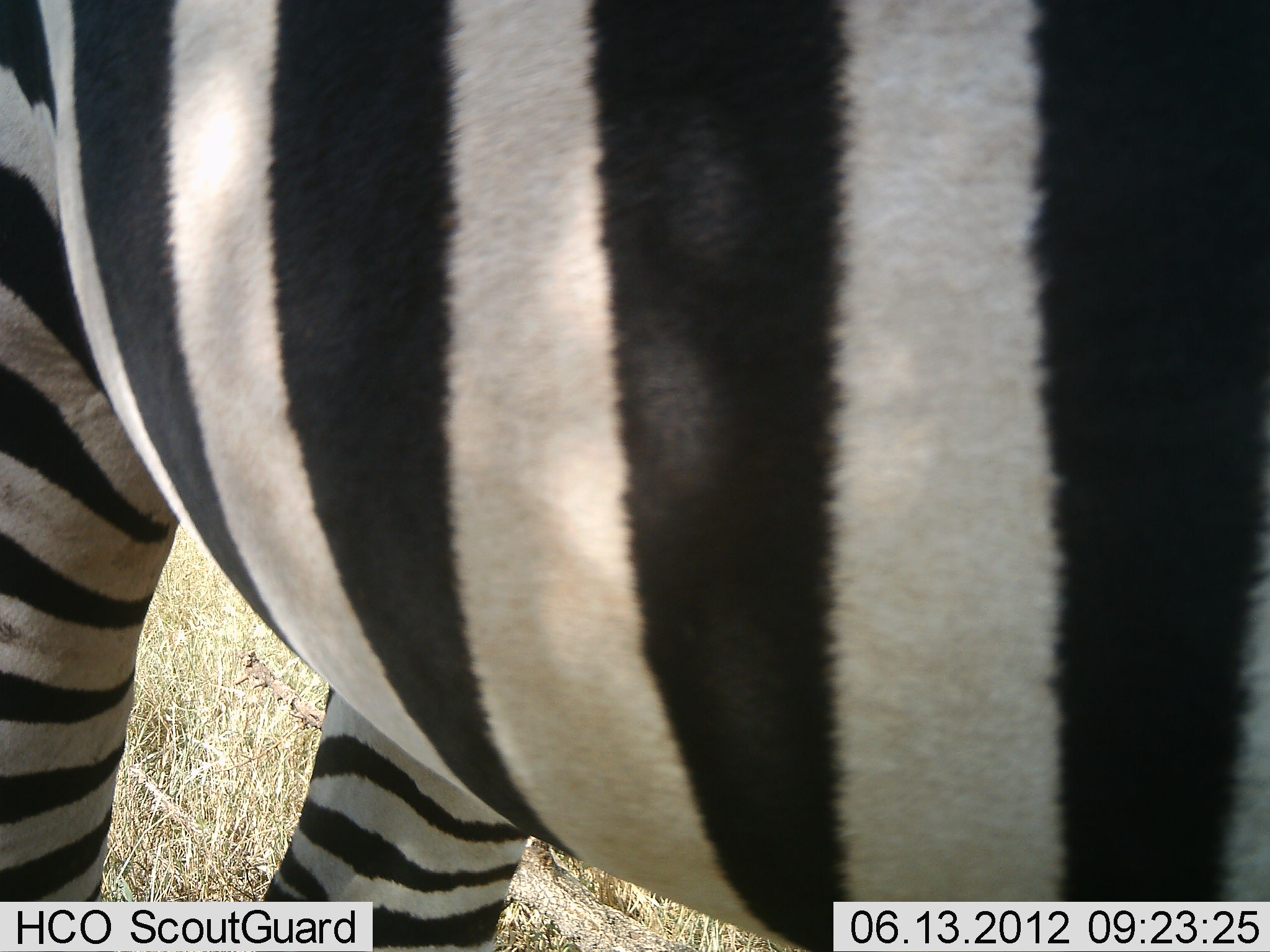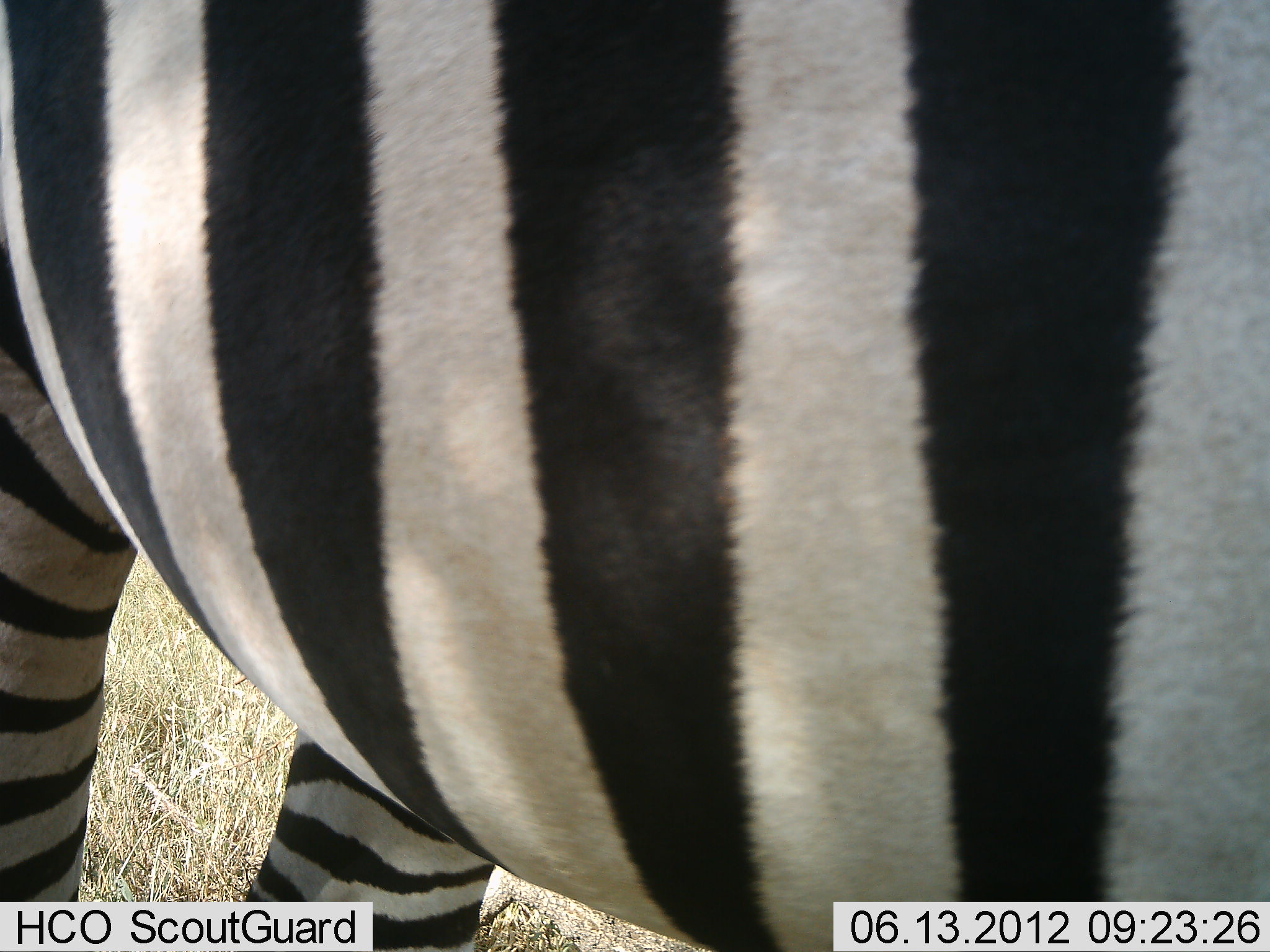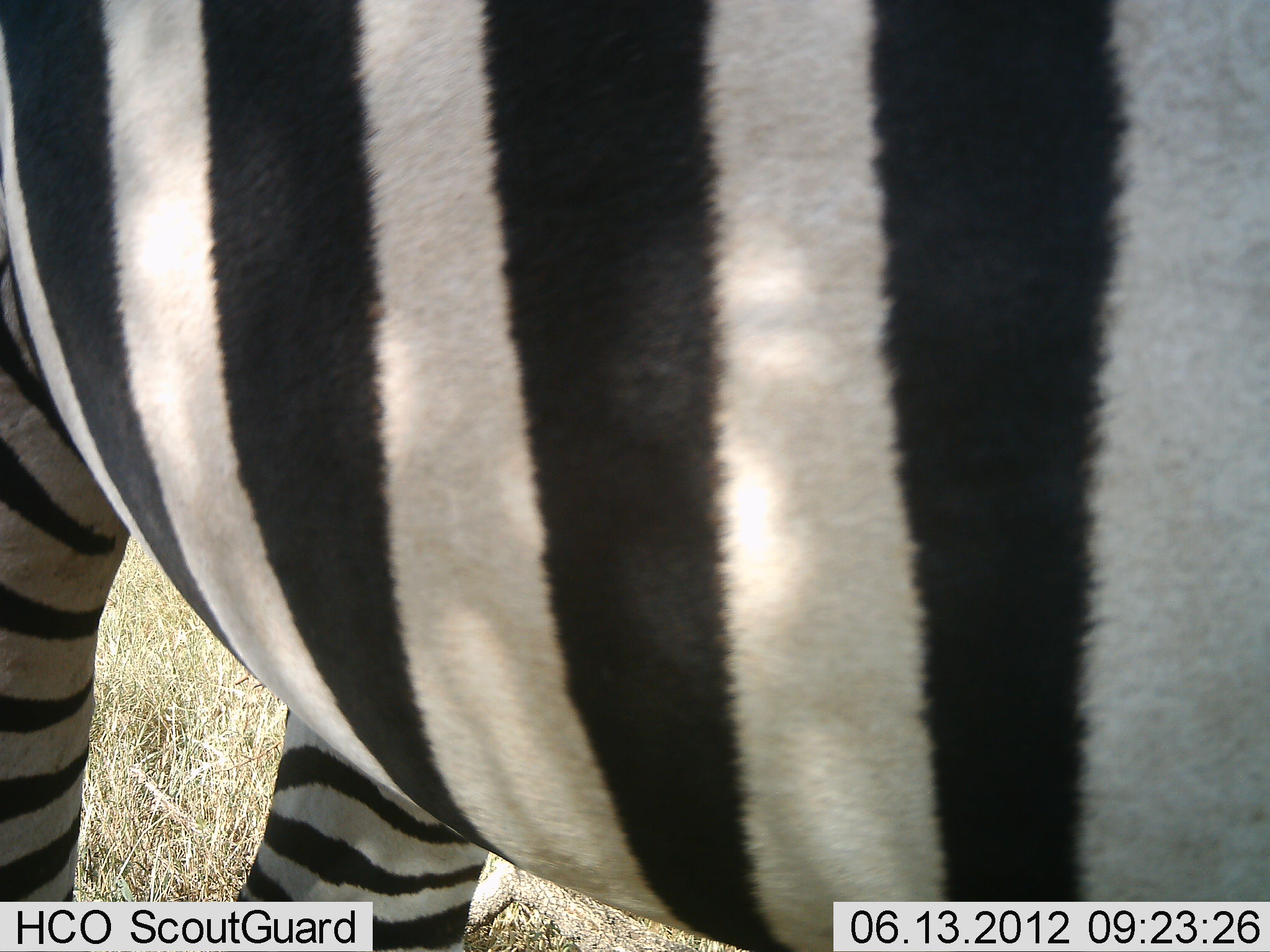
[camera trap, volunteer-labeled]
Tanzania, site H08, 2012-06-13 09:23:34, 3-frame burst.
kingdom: Animalia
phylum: Chordata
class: Mammalia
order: Perissodactyla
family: Equidae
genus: Equus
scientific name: Equus quagga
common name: plains zebra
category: zebra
Zebra (plains zebra) (Equus quagga), count 1. Behavior (volunteer vote fractions): standing 100%, resting 0%, moving 0%, interacting 0%. Young present (vote fraction): 0%. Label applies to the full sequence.